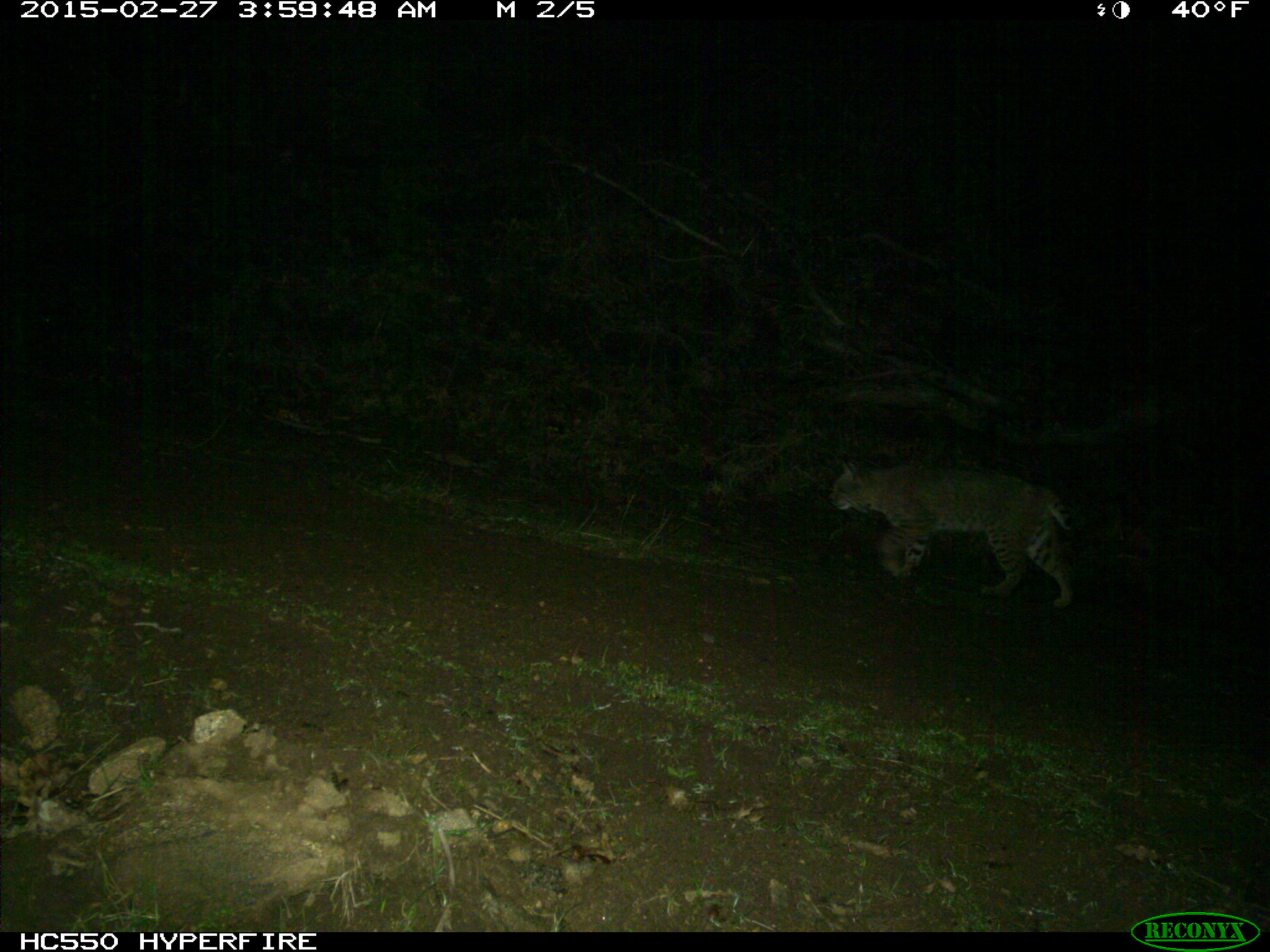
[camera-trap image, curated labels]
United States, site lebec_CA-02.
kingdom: Animalia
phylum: Chordata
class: Mammalia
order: Carnivora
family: Felidae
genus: Lynx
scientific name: Lynx rufus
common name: bobcat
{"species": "Lynx rufus (bobcat)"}